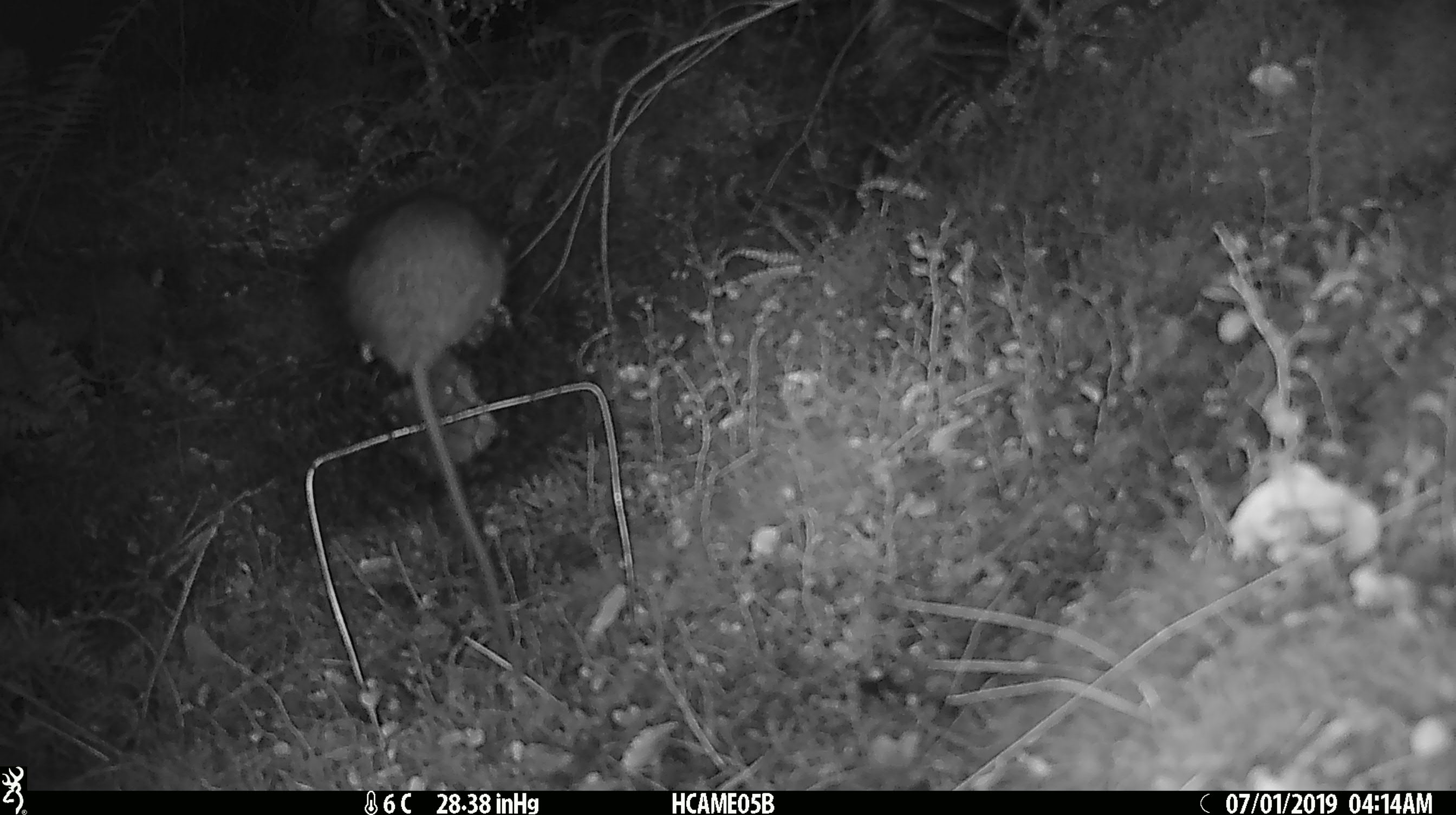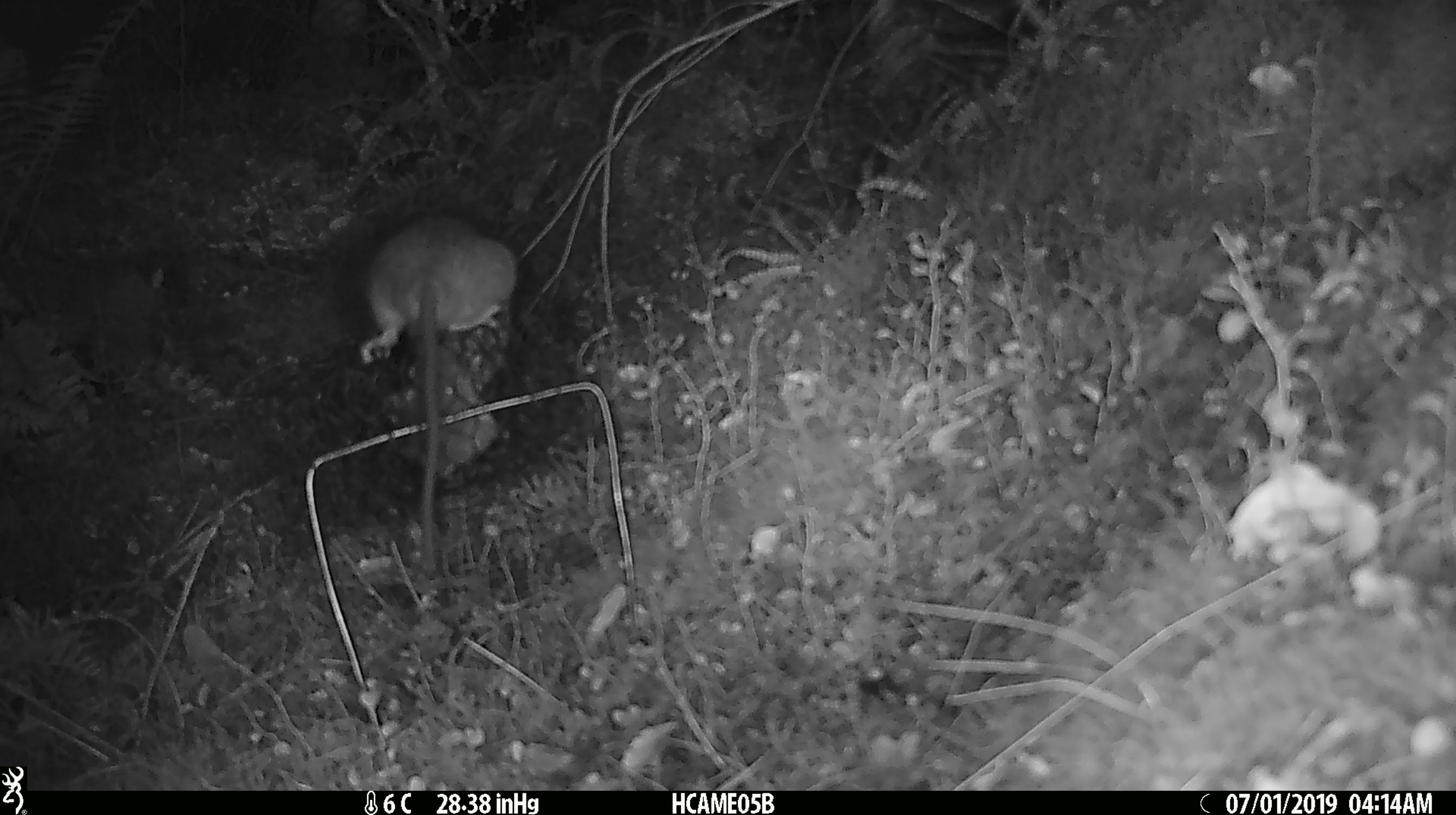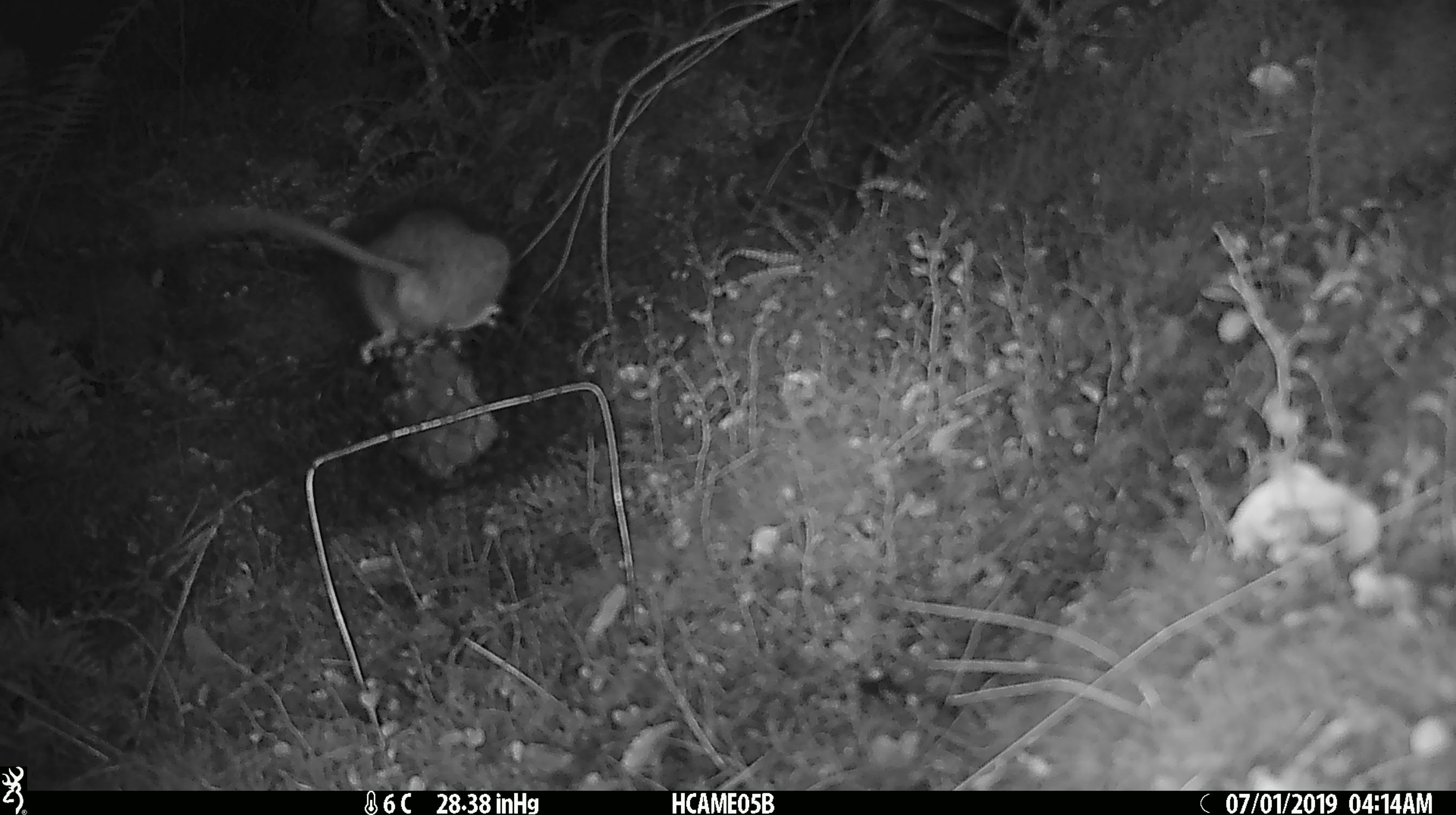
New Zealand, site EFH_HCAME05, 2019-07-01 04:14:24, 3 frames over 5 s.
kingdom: Animalia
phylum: Chordata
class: Mammalia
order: Rodentia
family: Muridae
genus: Rattus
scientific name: Rattus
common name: rat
Rat (Rattus).